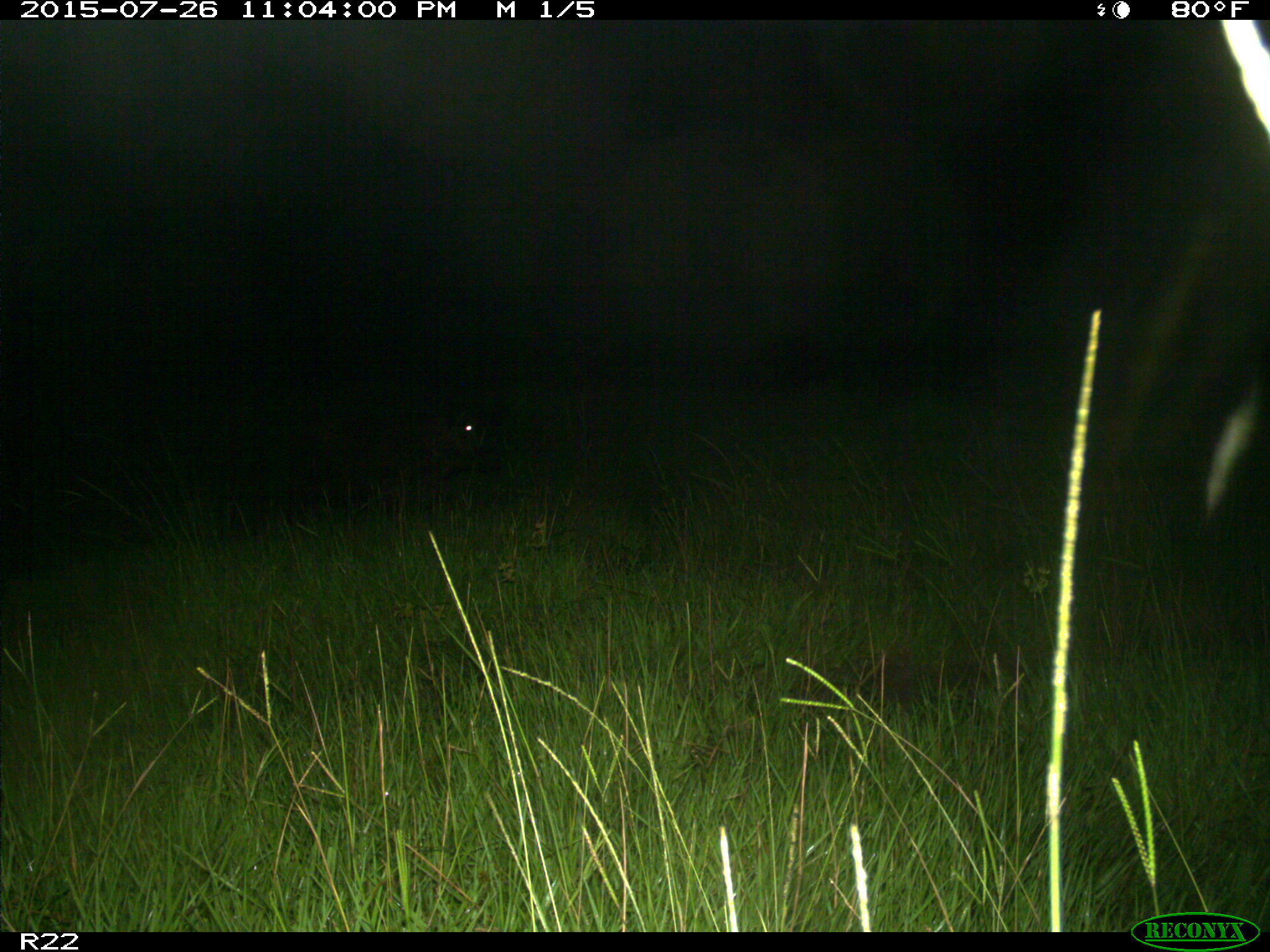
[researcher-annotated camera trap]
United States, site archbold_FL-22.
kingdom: Animalia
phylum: Chordata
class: Mammalia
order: Artiodactyla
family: Bovidae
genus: Bos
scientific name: Bos taurus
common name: domestic cow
Bos taurus (domestic cow).